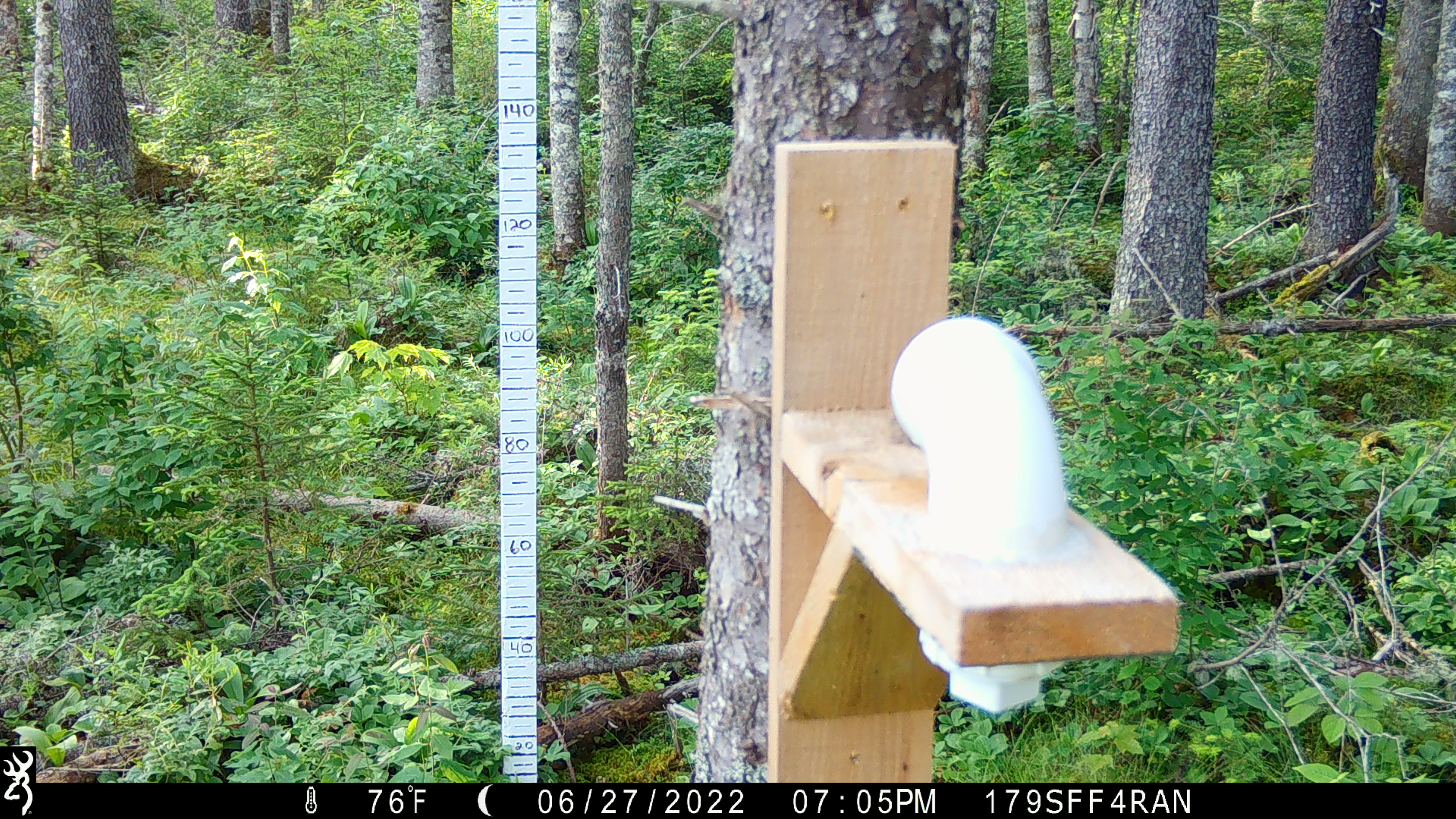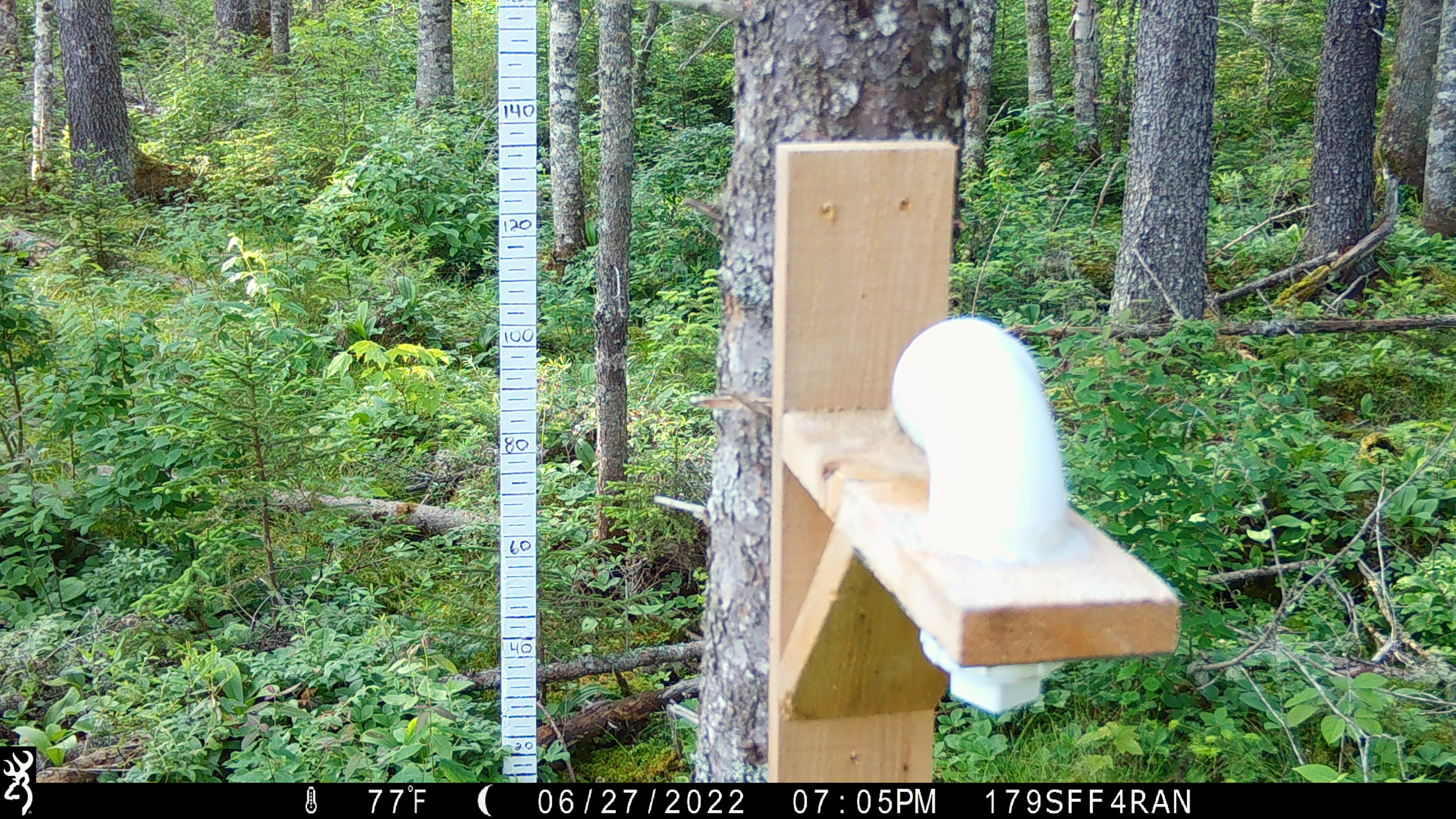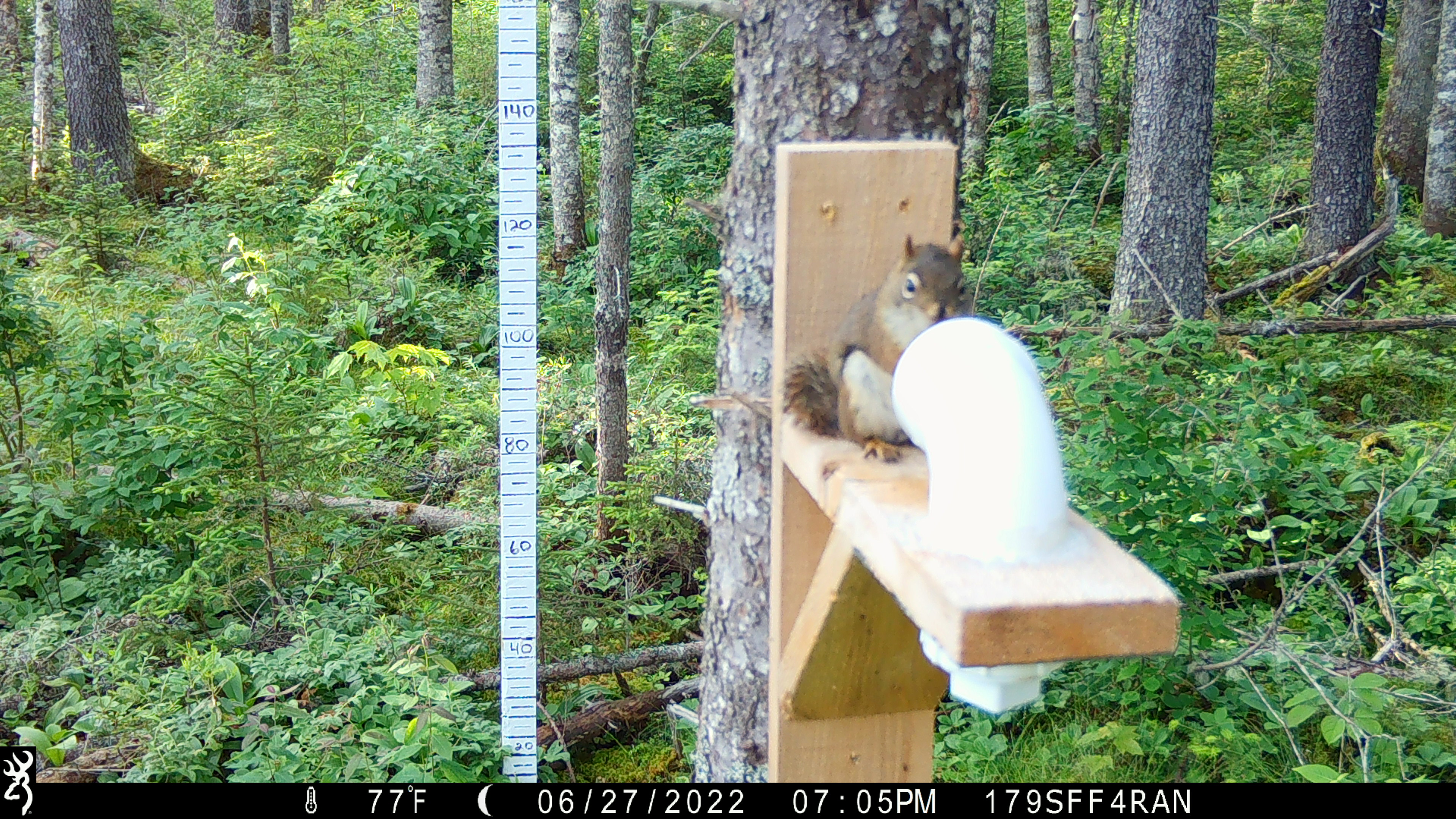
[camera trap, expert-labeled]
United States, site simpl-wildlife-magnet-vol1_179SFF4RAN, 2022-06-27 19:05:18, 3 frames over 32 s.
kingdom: Animalia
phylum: Chordata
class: Mammalia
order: Rodentia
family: Sciuridae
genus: Tamiasciurus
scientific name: Tamiasciurus hudsonicus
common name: red squirrel